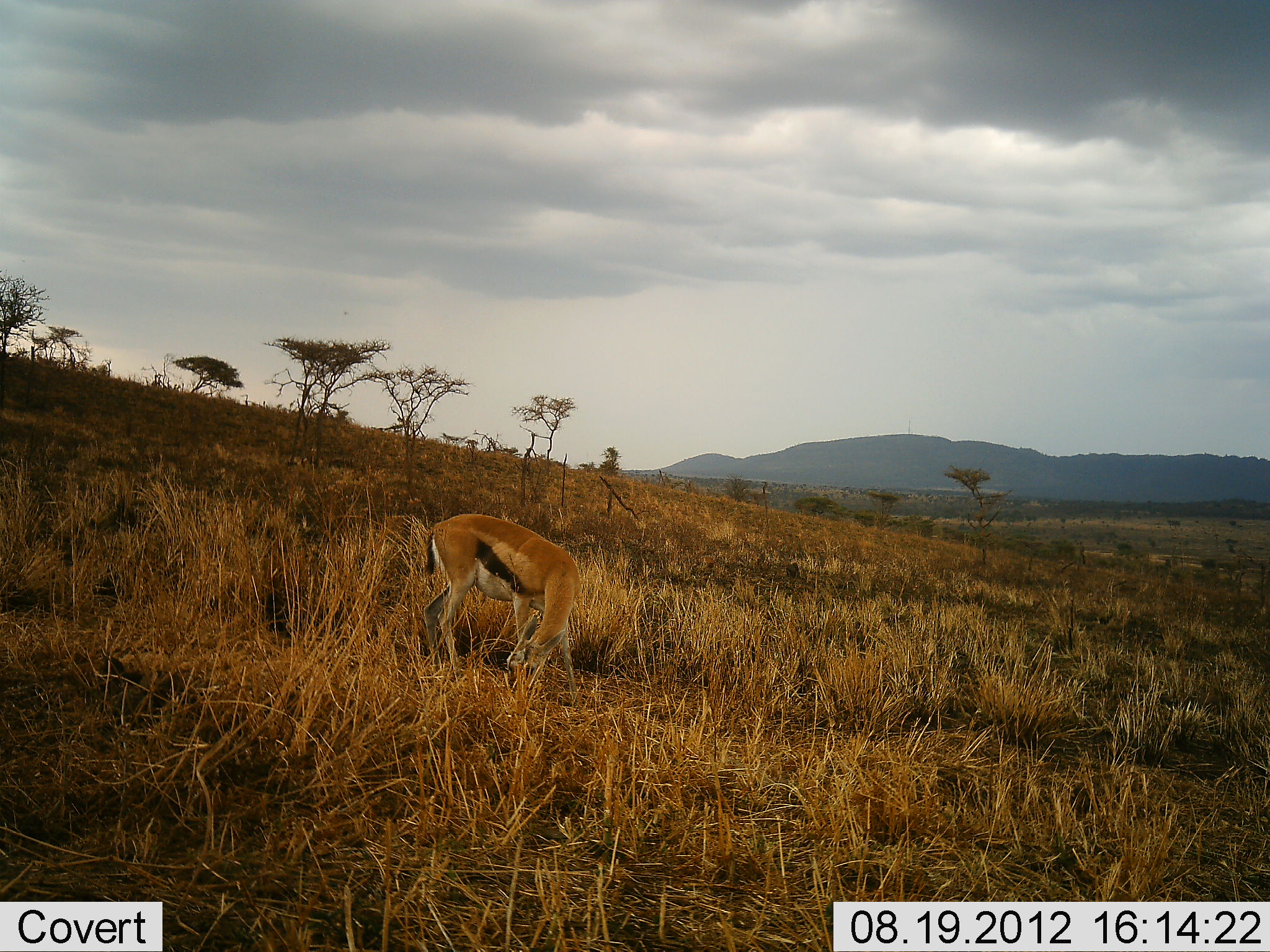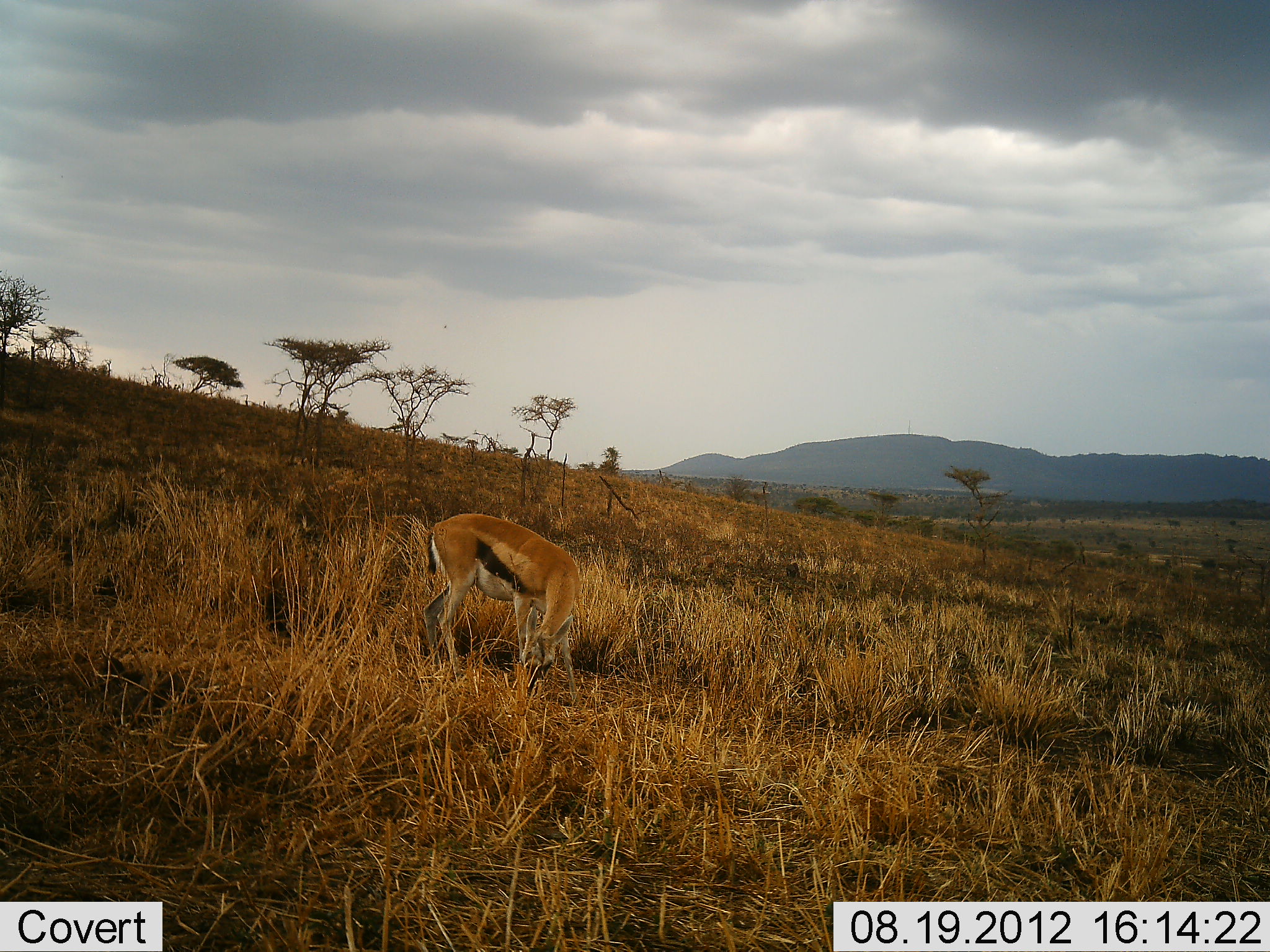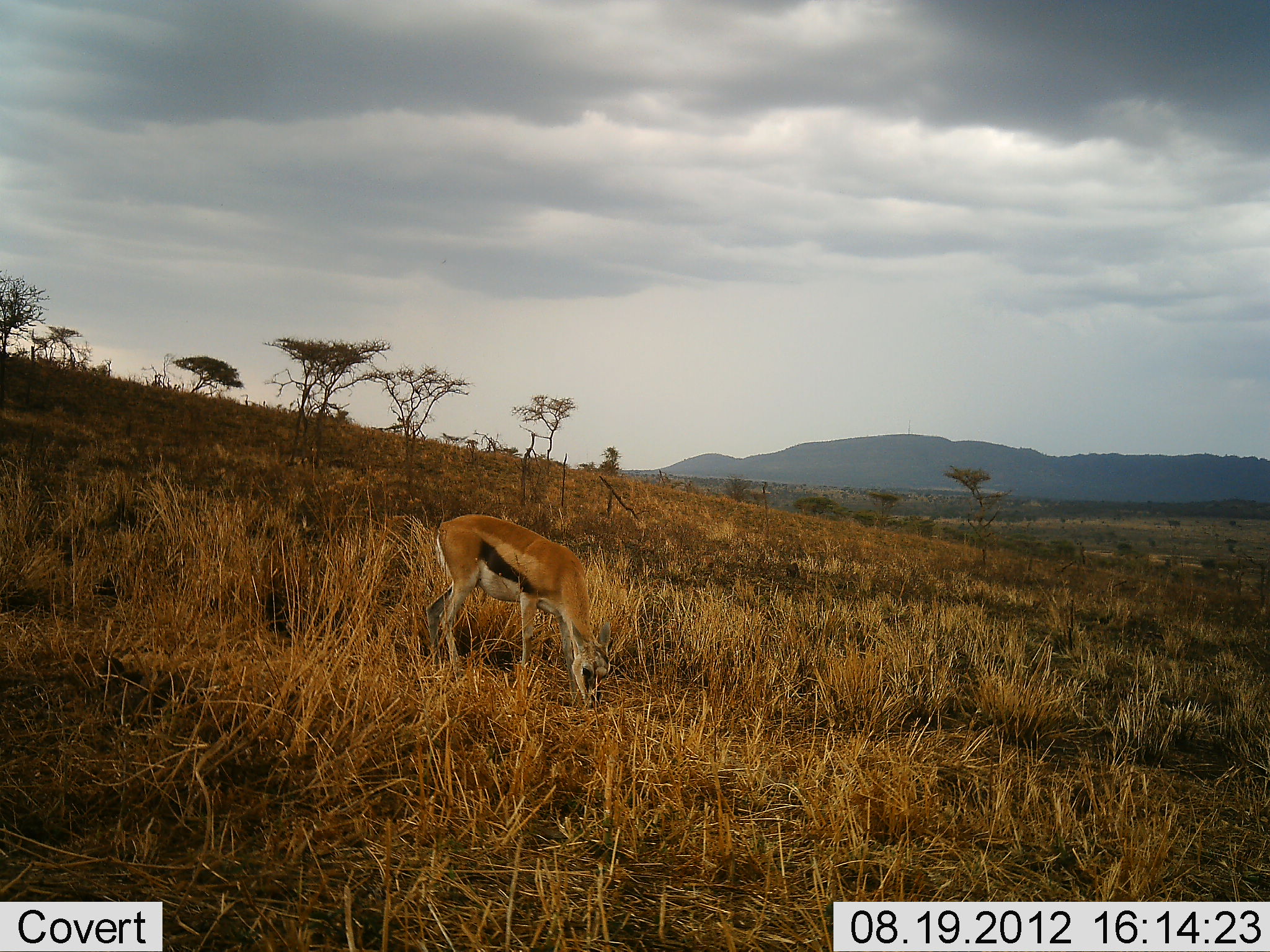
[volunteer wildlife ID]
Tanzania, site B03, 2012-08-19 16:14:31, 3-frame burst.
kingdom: Animalia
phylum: Chordata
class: Mammalia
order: Artiodactyla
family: Bovidae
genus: Eudorcas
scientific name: Eudorcas thomsonii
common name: thomson's gazelle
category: gazellethomsons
Gazellethomsons (thomson's gazelle) (Eudorcas thomsonii), count 1. Behavior (volunteer vote fractions): standing 50%, resting 0%, moving 0%, interacting 0%. Young present (vote fraction): 0%. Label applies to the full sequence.